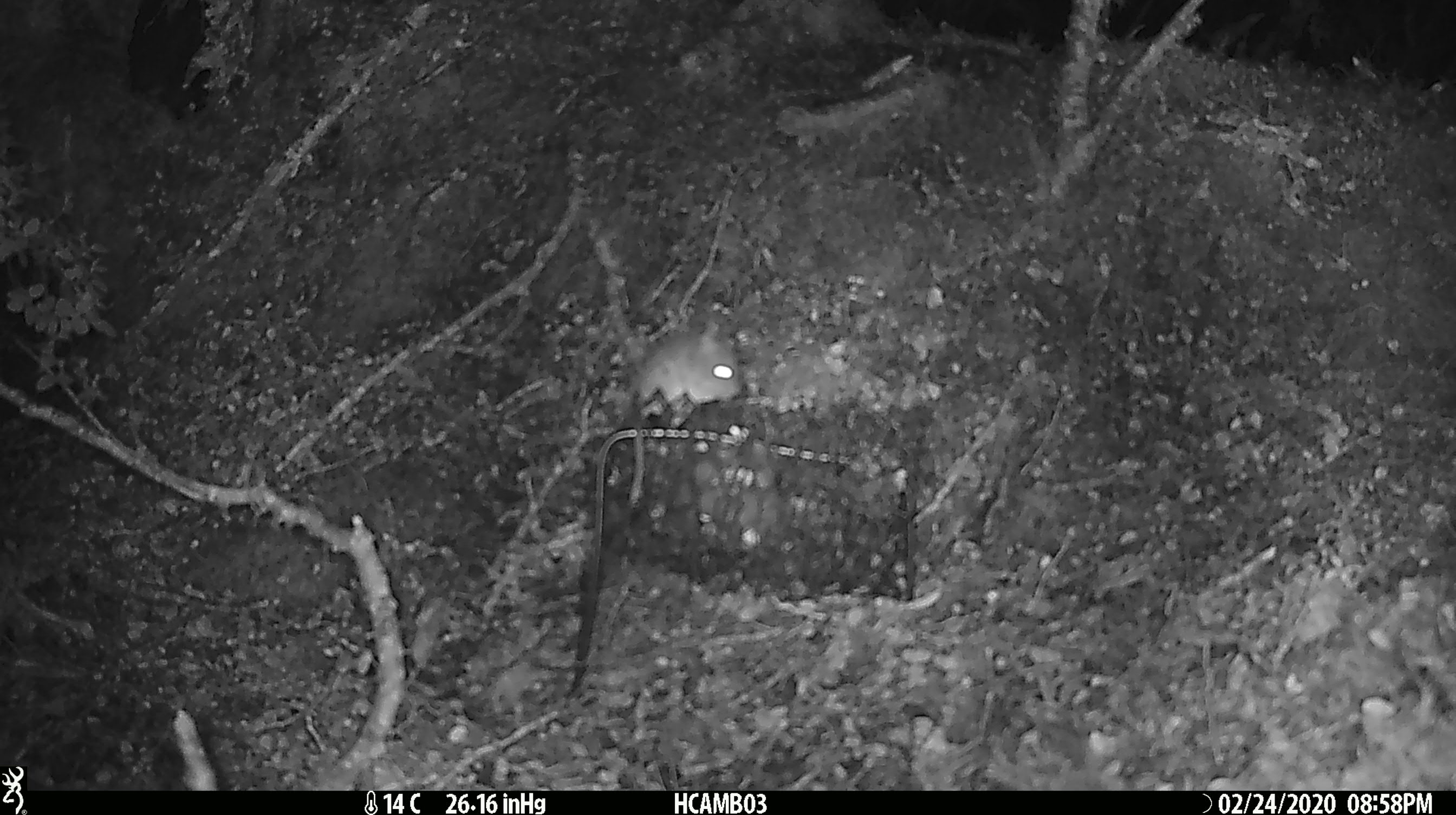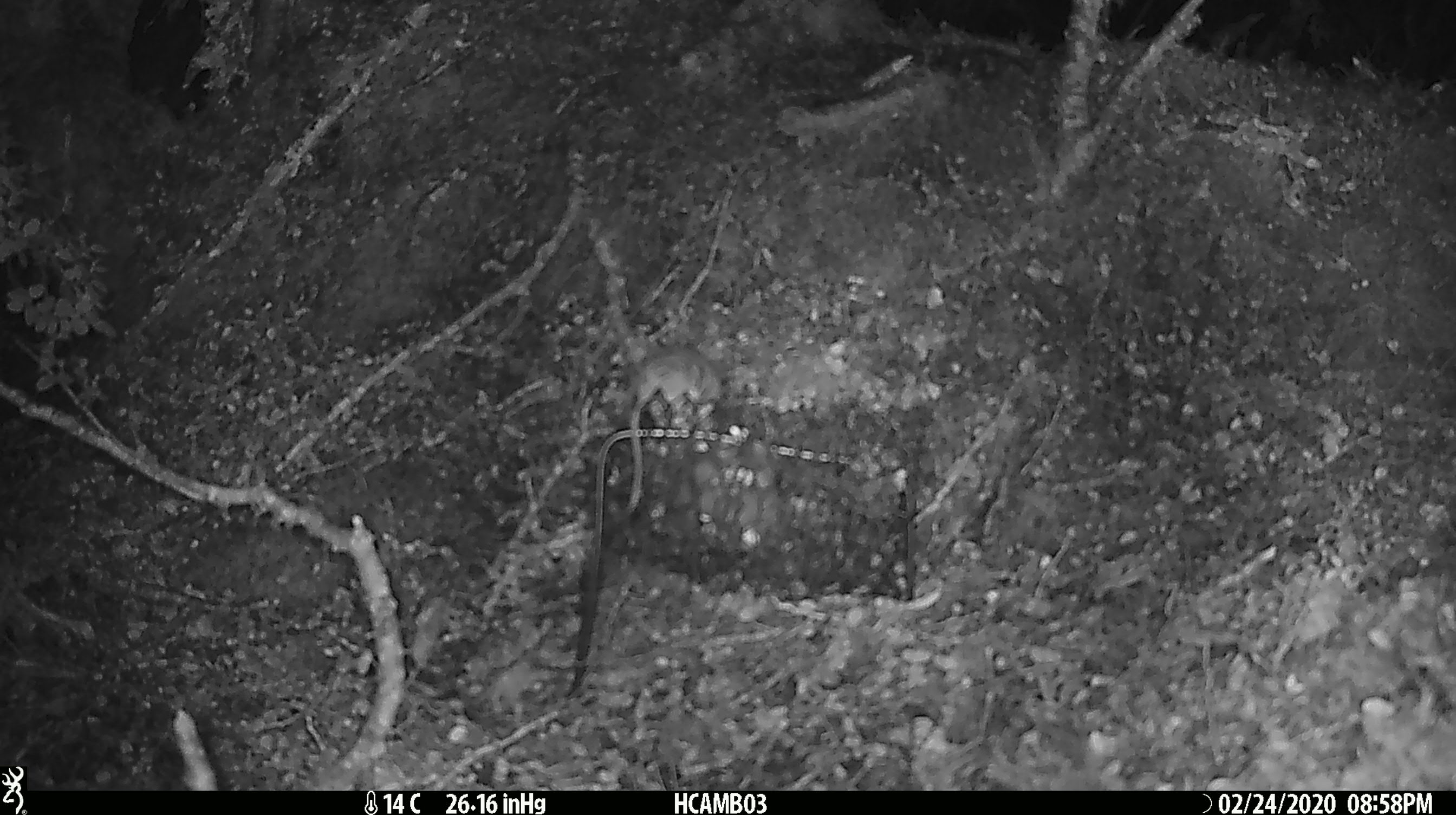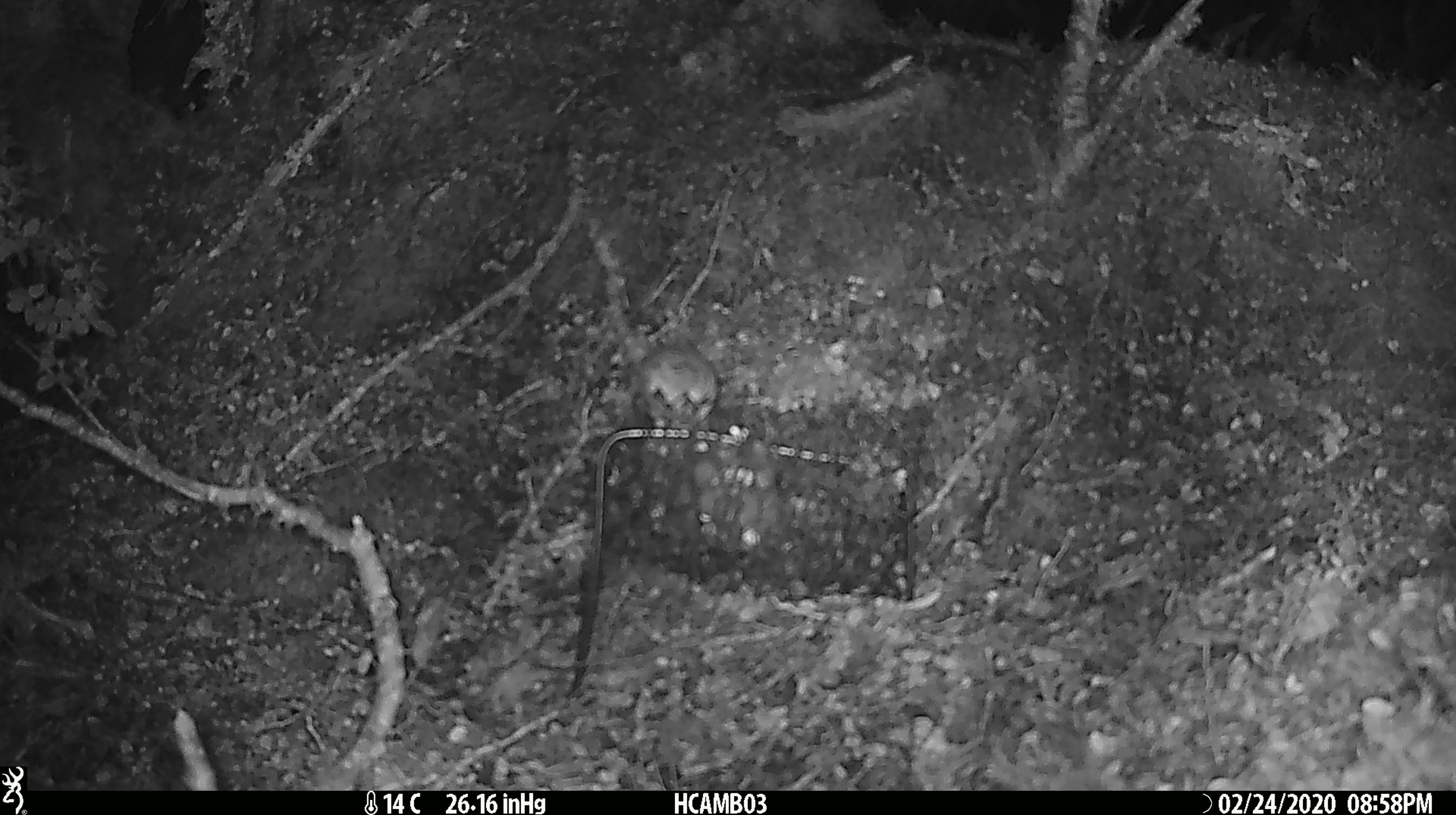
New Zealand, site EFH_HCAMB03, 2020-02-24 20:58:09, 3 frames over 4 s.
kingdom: Animalia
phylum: Chordata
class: Mammalia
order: Rodentia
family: Muridae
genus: Mus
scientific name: Mus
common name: mouse